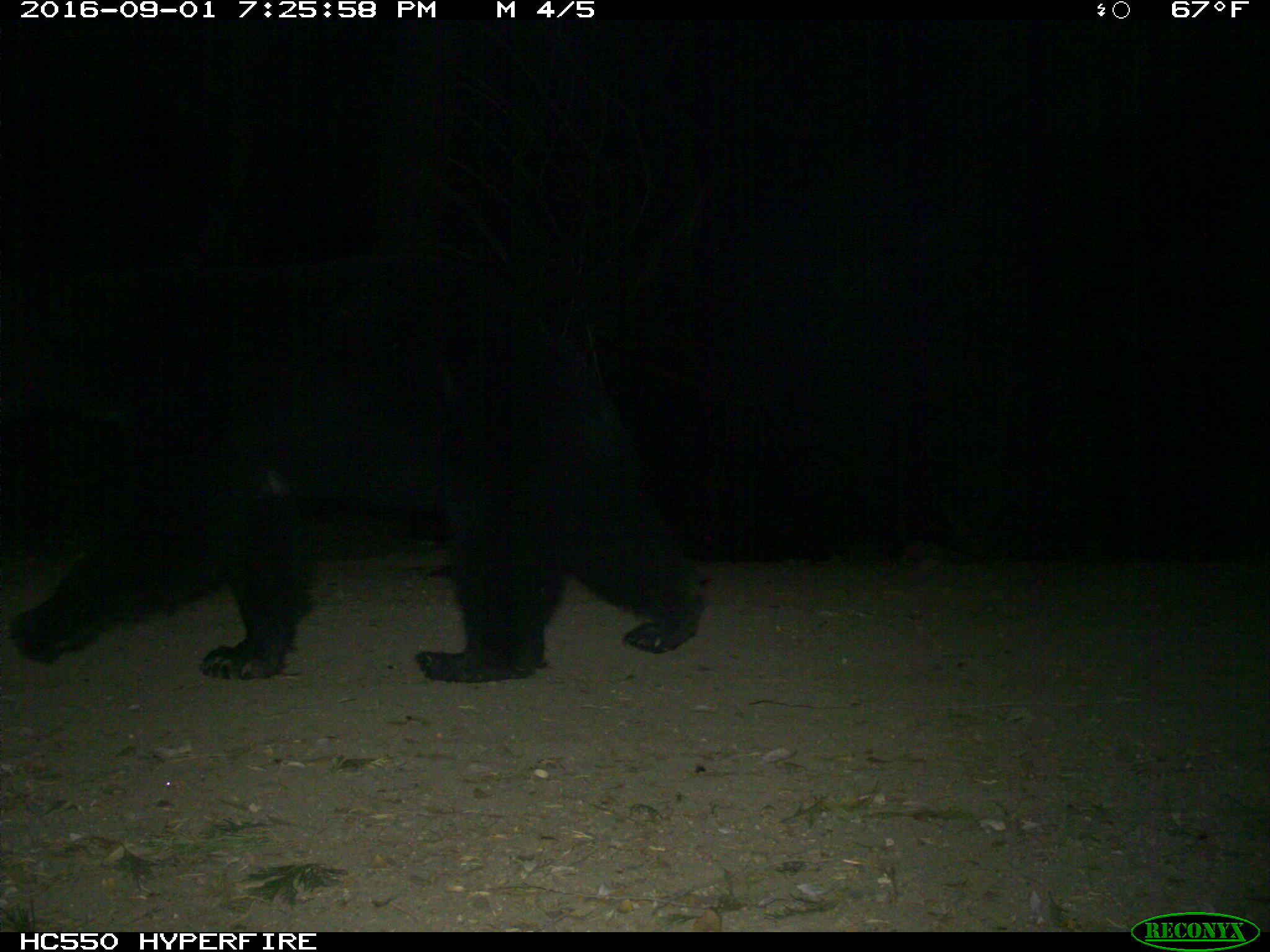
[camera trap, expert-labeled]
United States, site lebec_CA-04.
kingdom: Animalia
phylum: Chordata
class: Mammalia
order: Carnivora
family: Ursidae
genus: Ursus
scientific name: Ursus americanus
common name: american black bear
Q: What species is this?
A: Ursus americanus (american black bear).